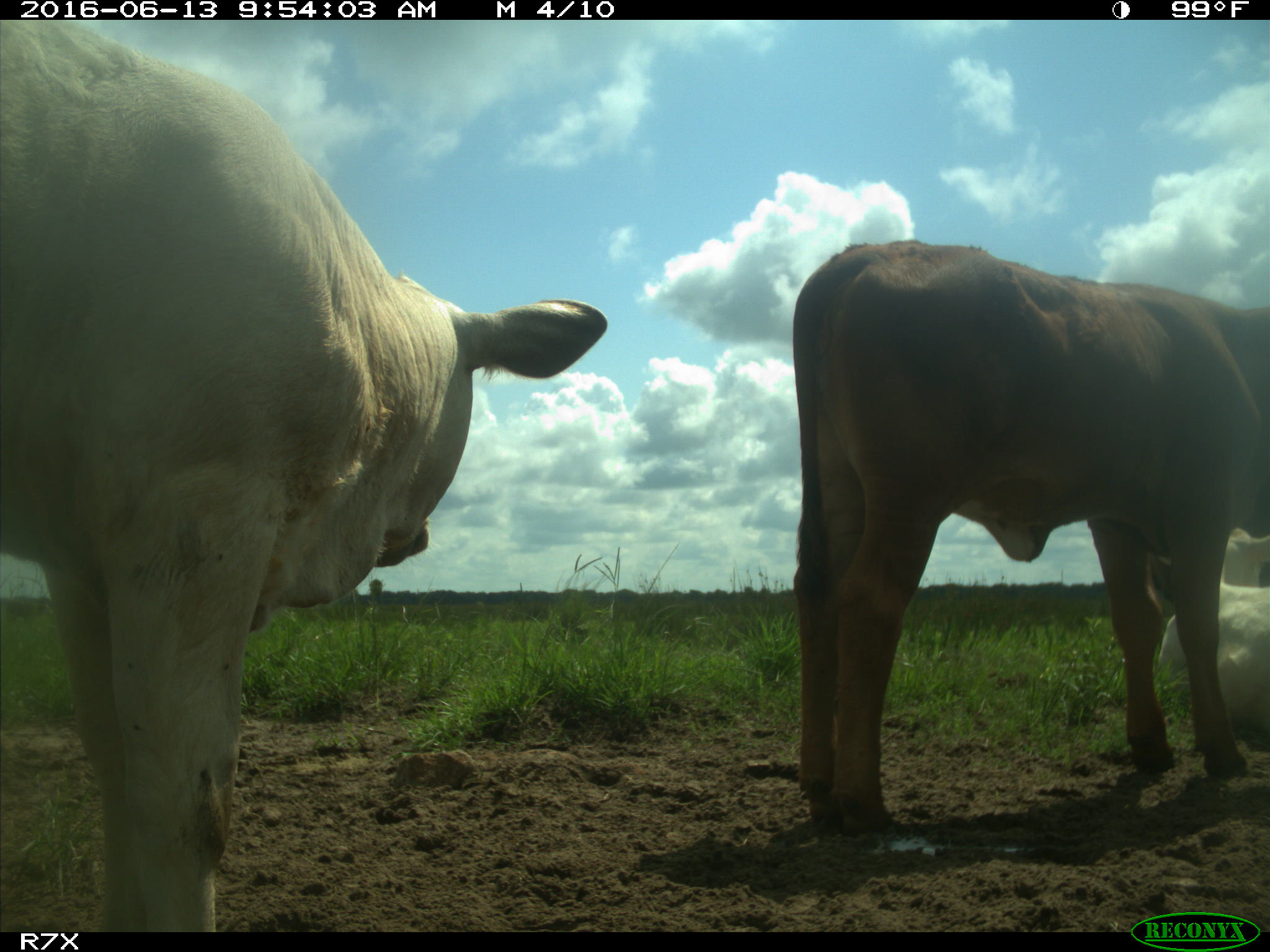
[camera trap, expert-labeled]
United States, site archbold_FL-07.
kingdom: Animalia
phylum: Chordata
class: Mammalia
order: Artiodactyla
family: Bovidae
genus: Bos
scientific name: Bos taurus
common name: domestic cow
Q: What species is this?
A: Bos taurus (domestic cow).